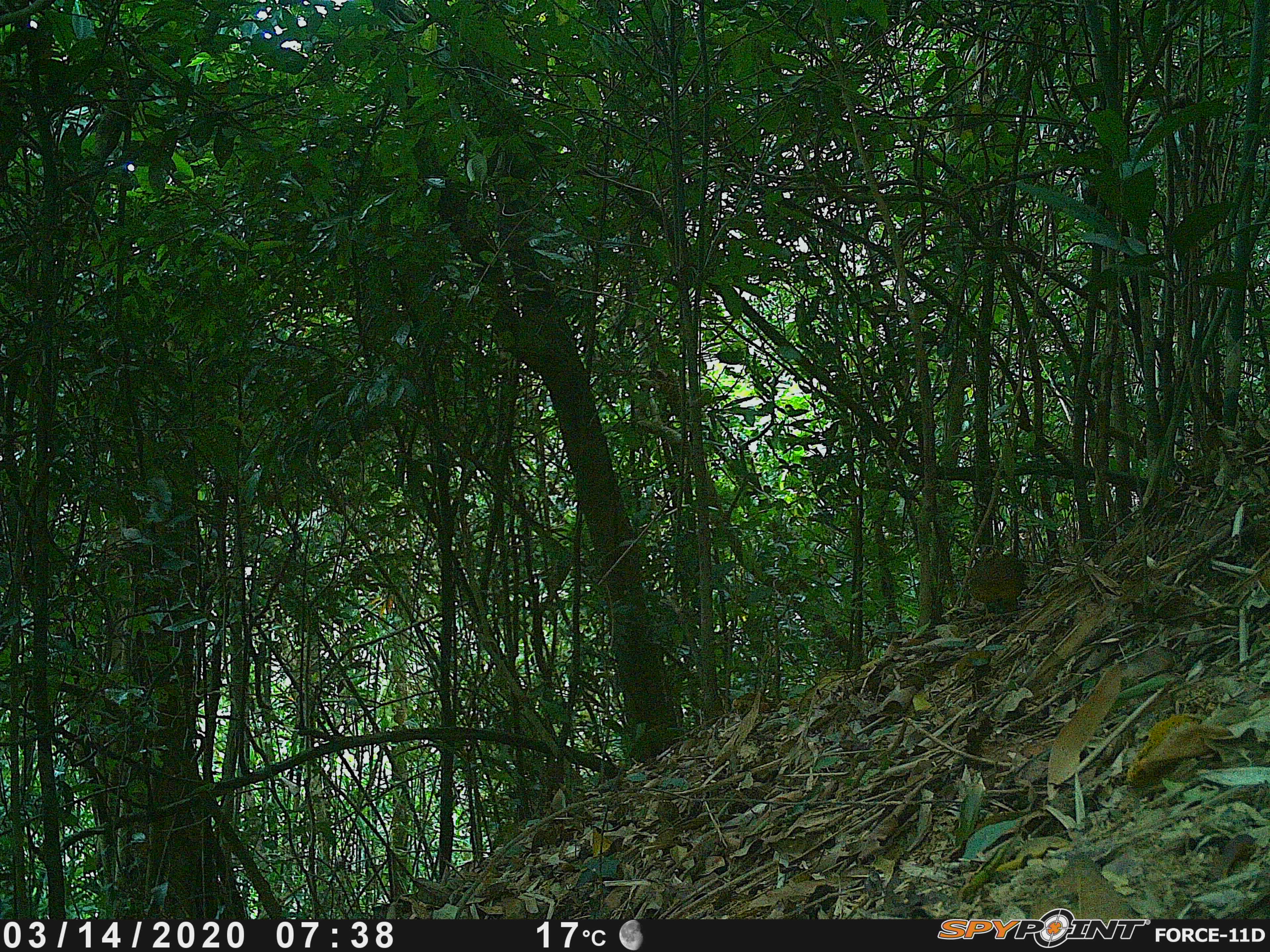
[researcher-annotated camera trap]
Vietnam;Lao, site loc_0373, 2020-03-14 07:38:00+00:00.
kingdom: Animalia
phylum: Chordata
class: Aves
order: Galliformes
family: Phasianidae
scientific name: Phasianidae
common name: partridge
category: unidentified partridge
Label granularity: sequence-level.